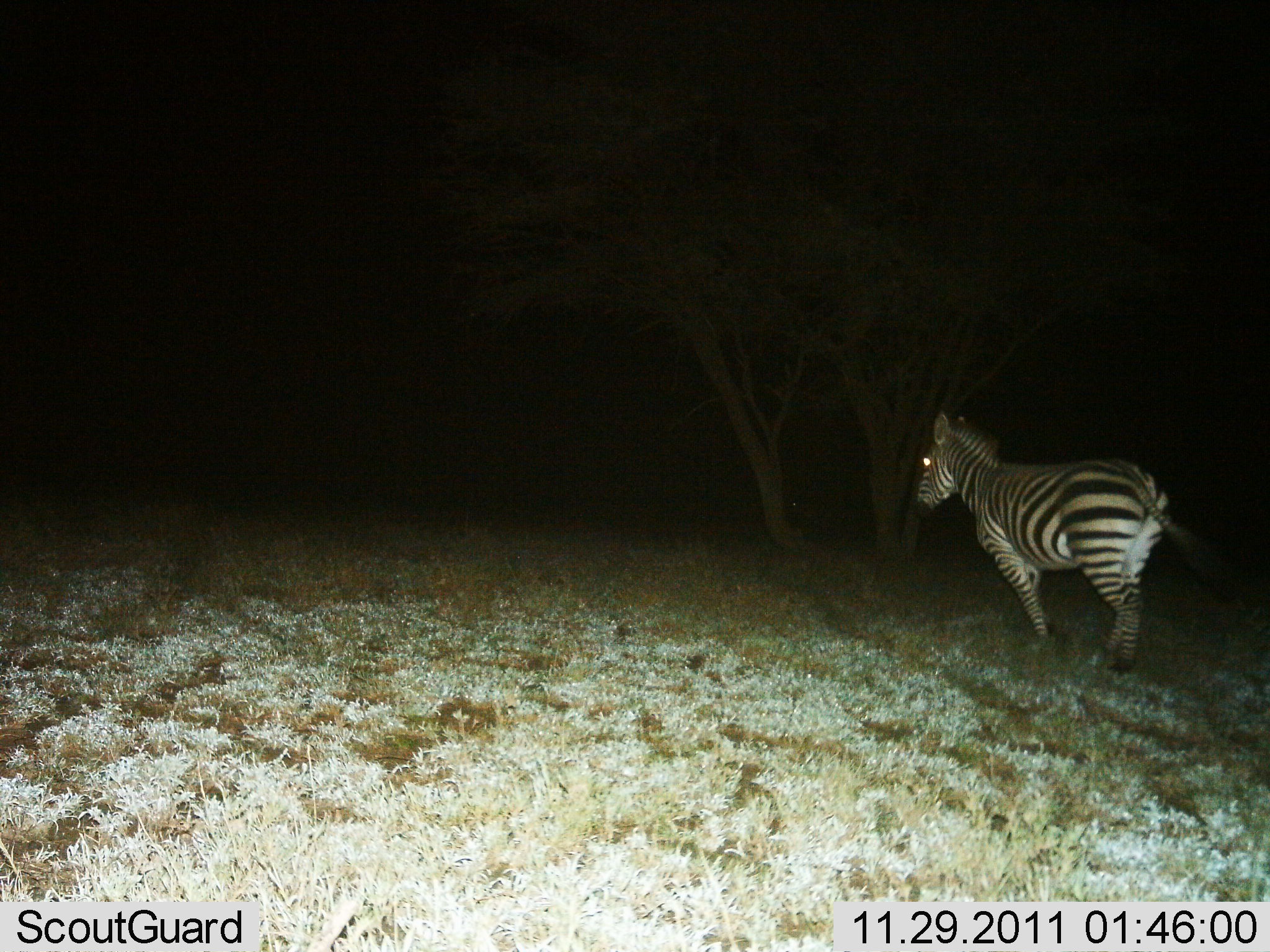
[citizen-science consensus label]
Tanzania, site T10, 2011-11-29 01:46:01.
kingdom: Animalia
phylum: Chordata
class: Mammalia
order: Perissodactyla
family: Equidae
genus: Equus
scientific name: Equus quagga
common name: plains zebra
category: zebra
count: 1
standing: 27%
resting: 0%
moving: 73%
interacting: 0%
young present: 0%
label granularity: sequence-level